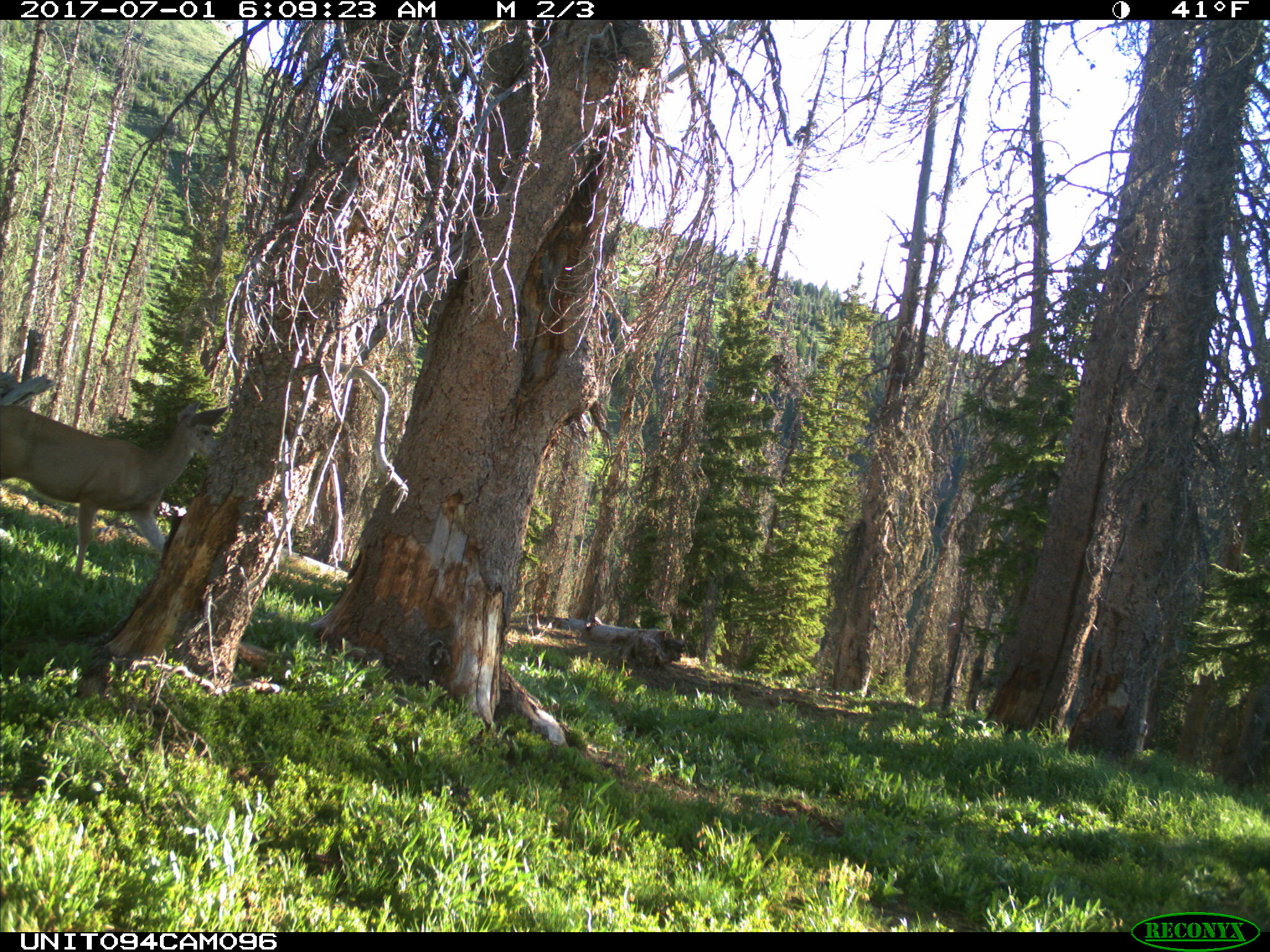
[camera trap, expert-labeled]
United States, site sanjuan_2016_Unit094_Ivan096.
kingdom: Animalia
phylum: Chordata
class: Mammalia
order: Artiodactyla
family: Cervidae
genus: Odocoileus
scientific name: Odocoileus hemionus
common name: mule deer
Odocoileus hemionus (mule deer).